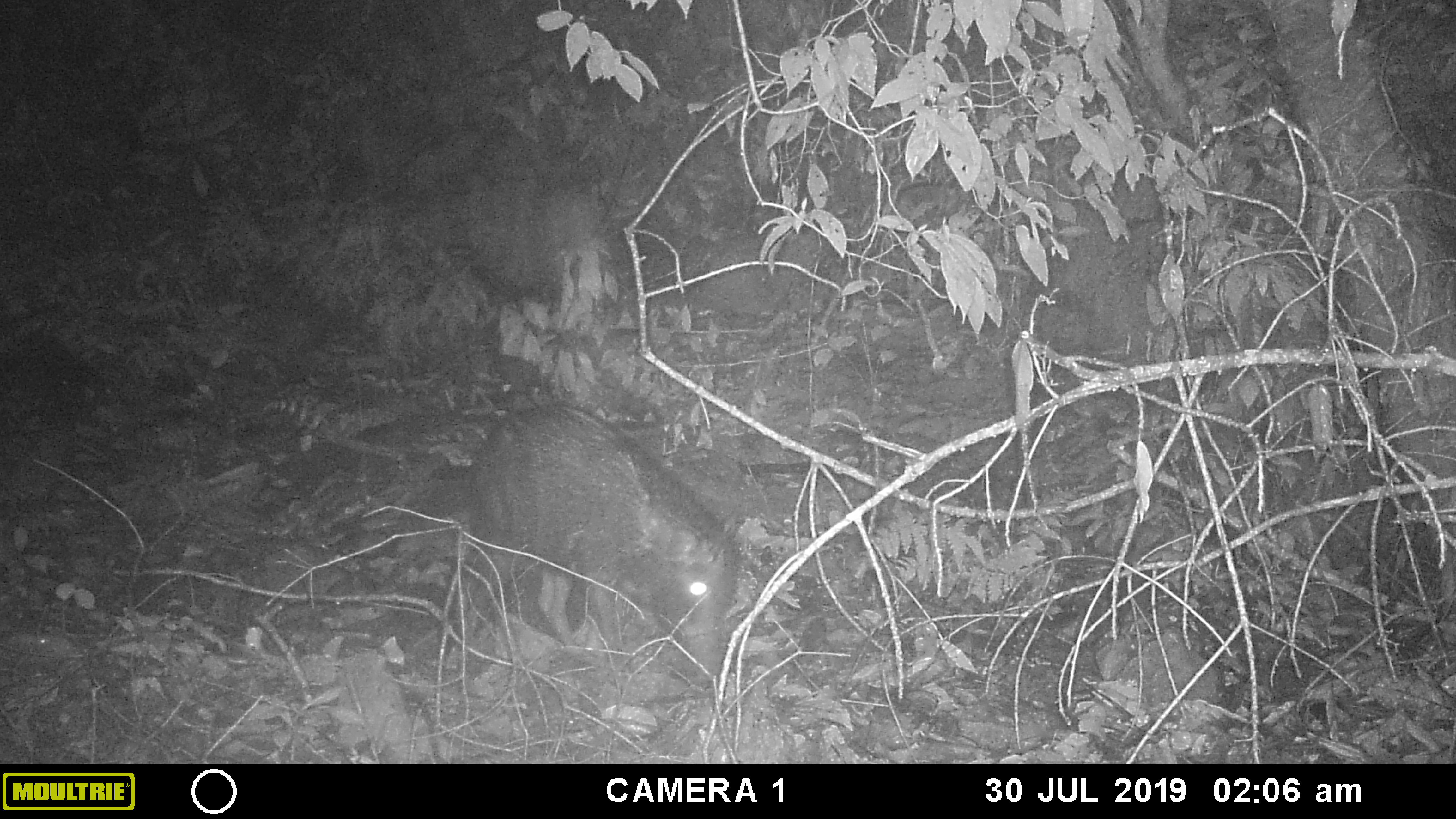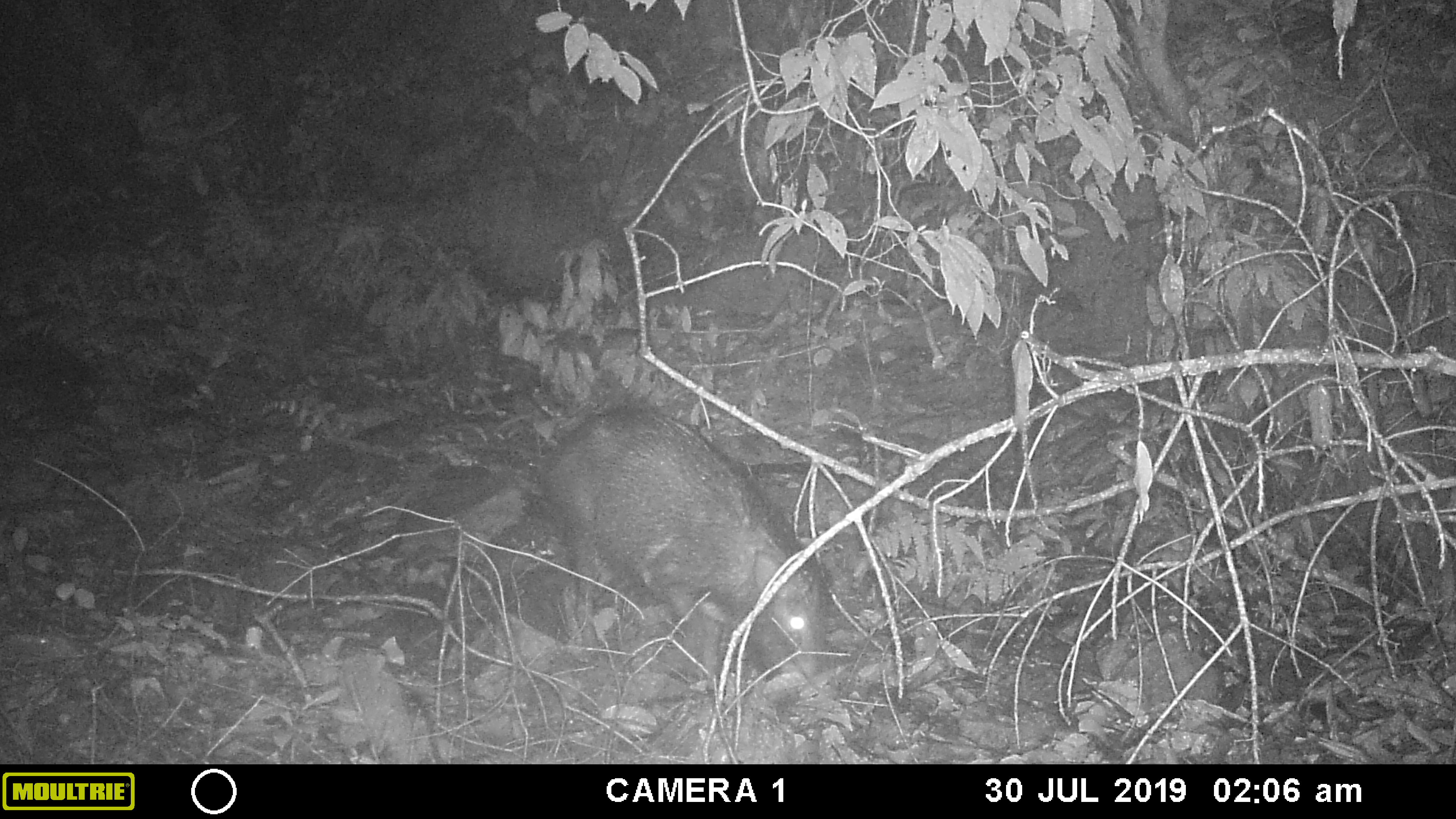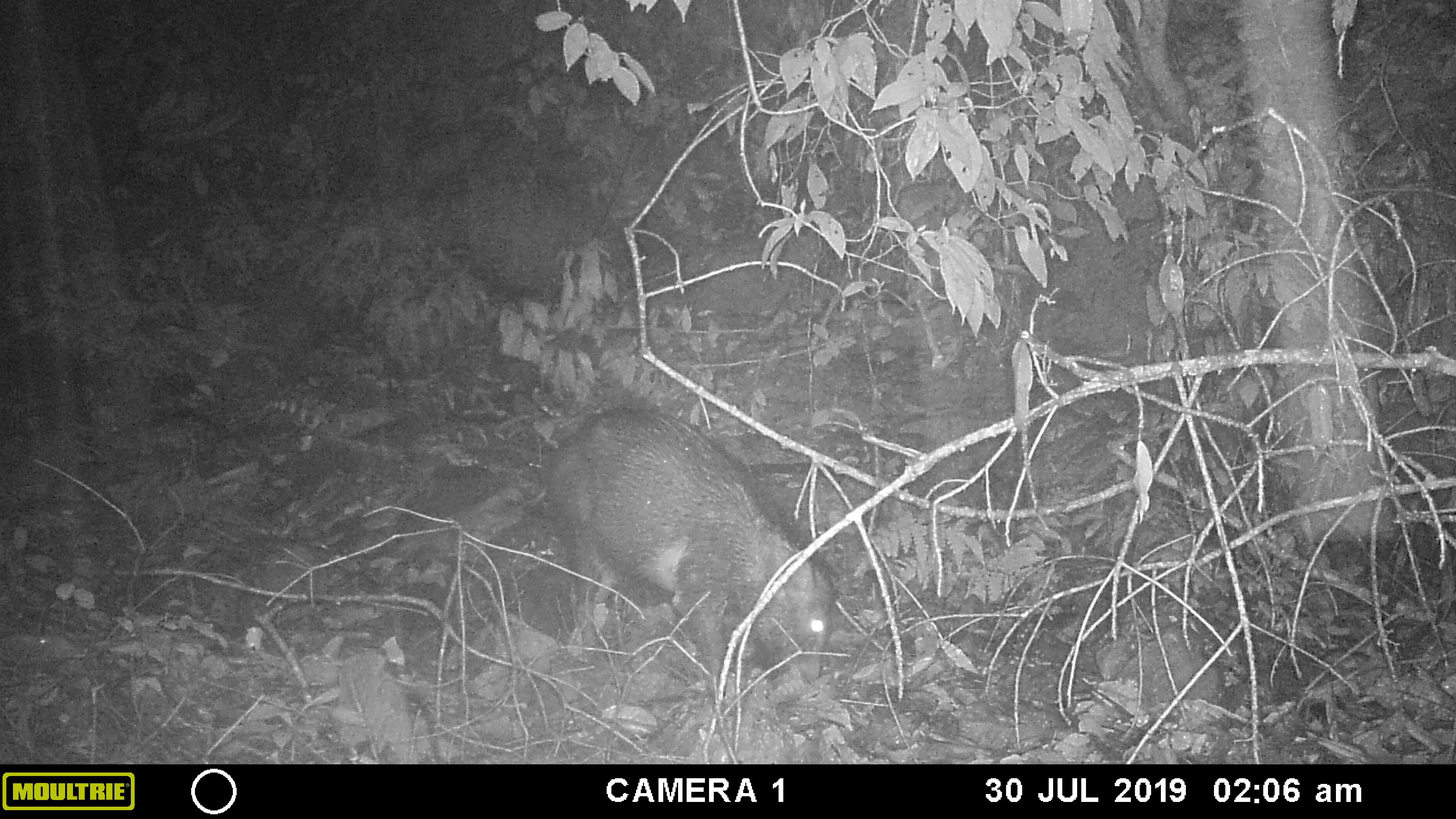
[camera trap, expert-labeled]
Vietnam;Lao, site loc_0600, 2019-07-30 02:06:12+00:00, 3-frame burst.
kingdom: Animalia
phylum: Chordata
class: Mammalia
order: Artiodactyla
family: Suidae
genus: Sus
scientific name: Sus scrofa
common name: eurasian wild pig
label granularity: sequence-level